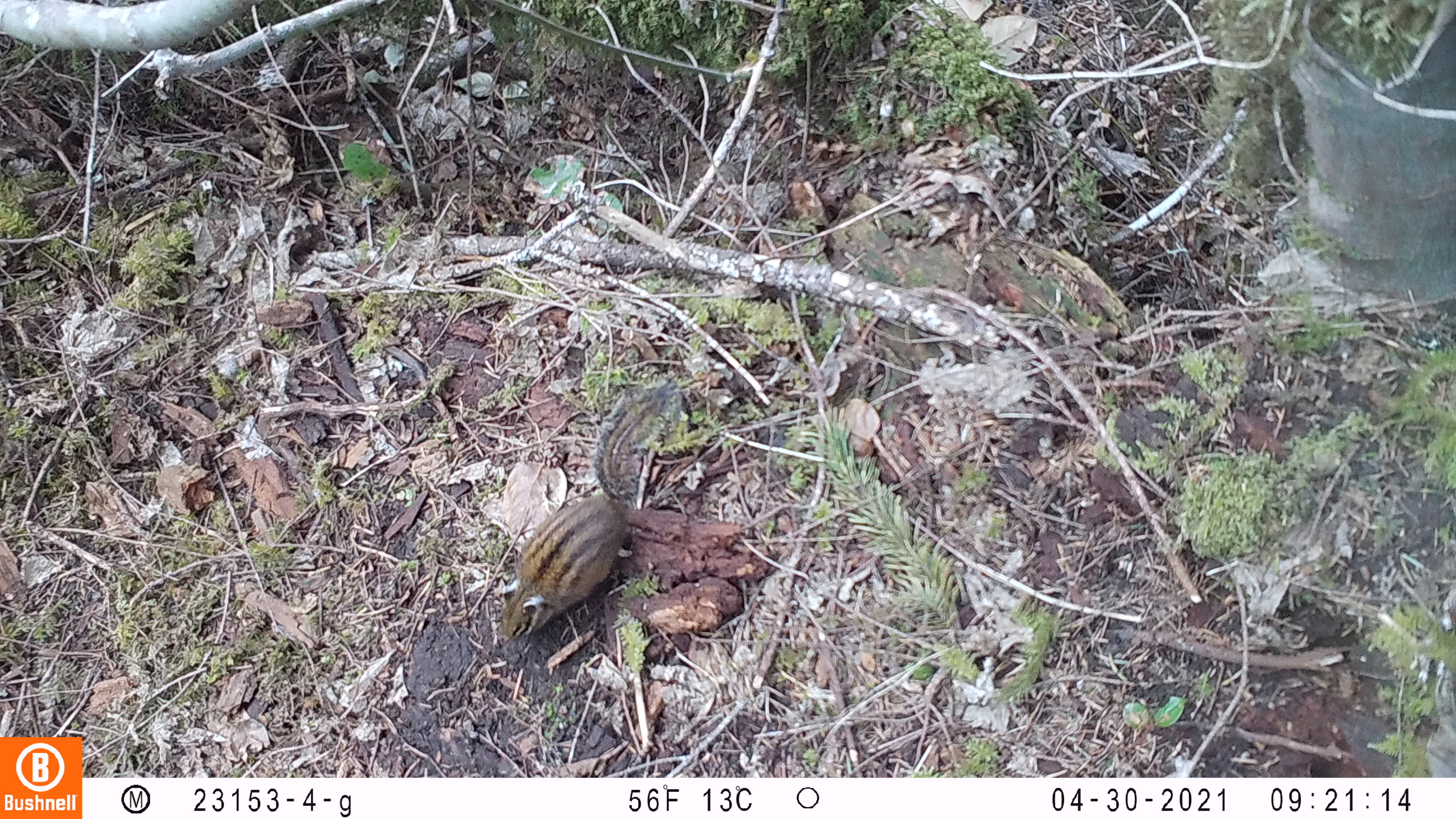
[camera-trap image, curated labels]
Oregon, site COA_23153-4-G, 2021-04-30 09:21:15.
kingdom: Animalia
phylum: Chordata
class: Mammalia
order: Rodentia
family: Sciuridae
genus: Neotamias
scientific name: Neotamias townsendii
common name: townsend's chipmunk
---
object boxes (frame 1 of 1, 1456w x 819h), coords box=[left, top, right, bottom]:
townsend's chipmunk: box=[484, 371, 686, 645]